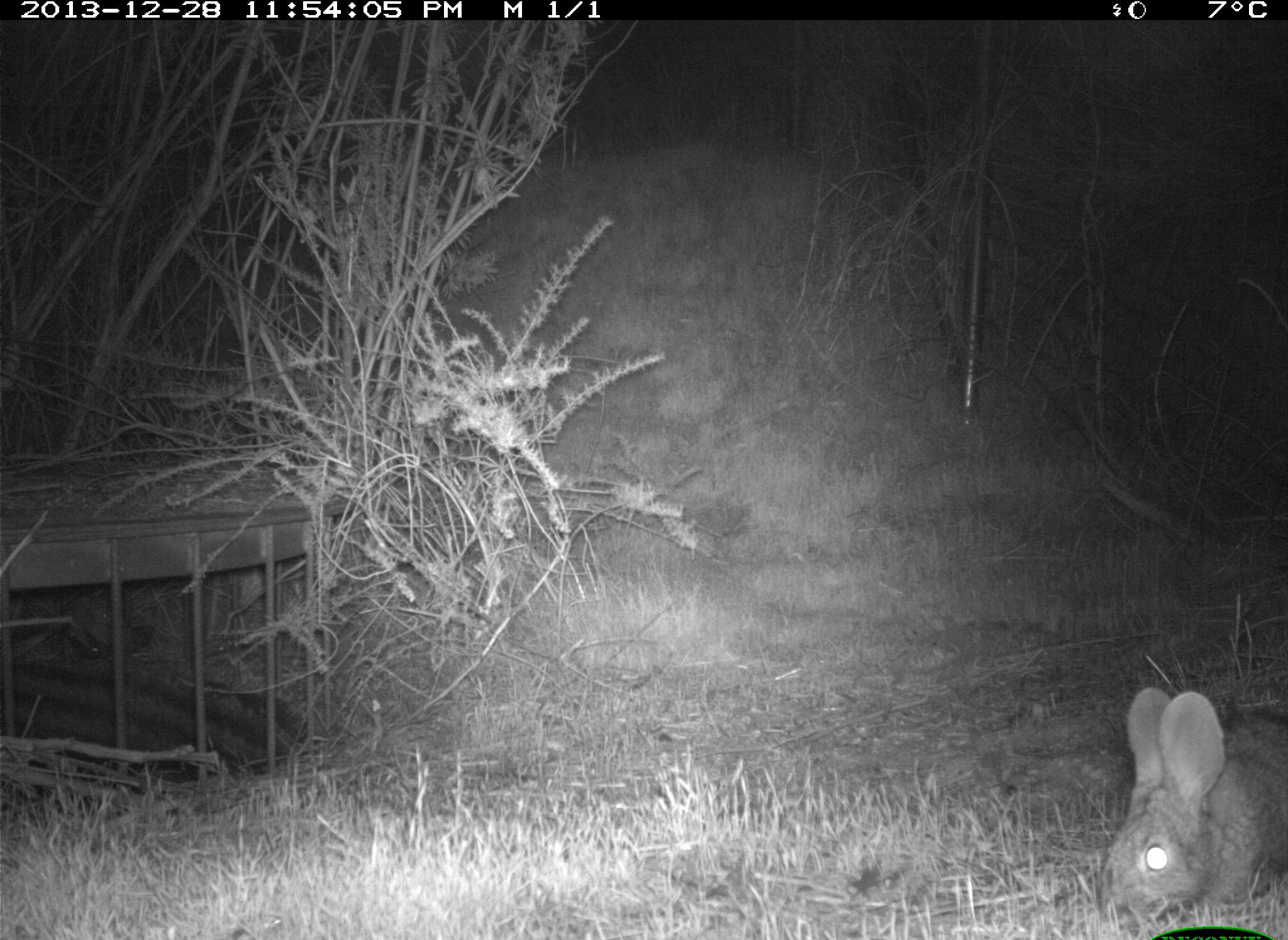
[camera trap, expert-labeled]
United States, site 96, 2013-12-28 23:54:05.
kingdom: Animalia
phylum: Chordata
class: Mammalia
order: Lagomorpha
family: Leporidae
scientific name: Leporidae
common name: rabbits and hares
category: rabbit